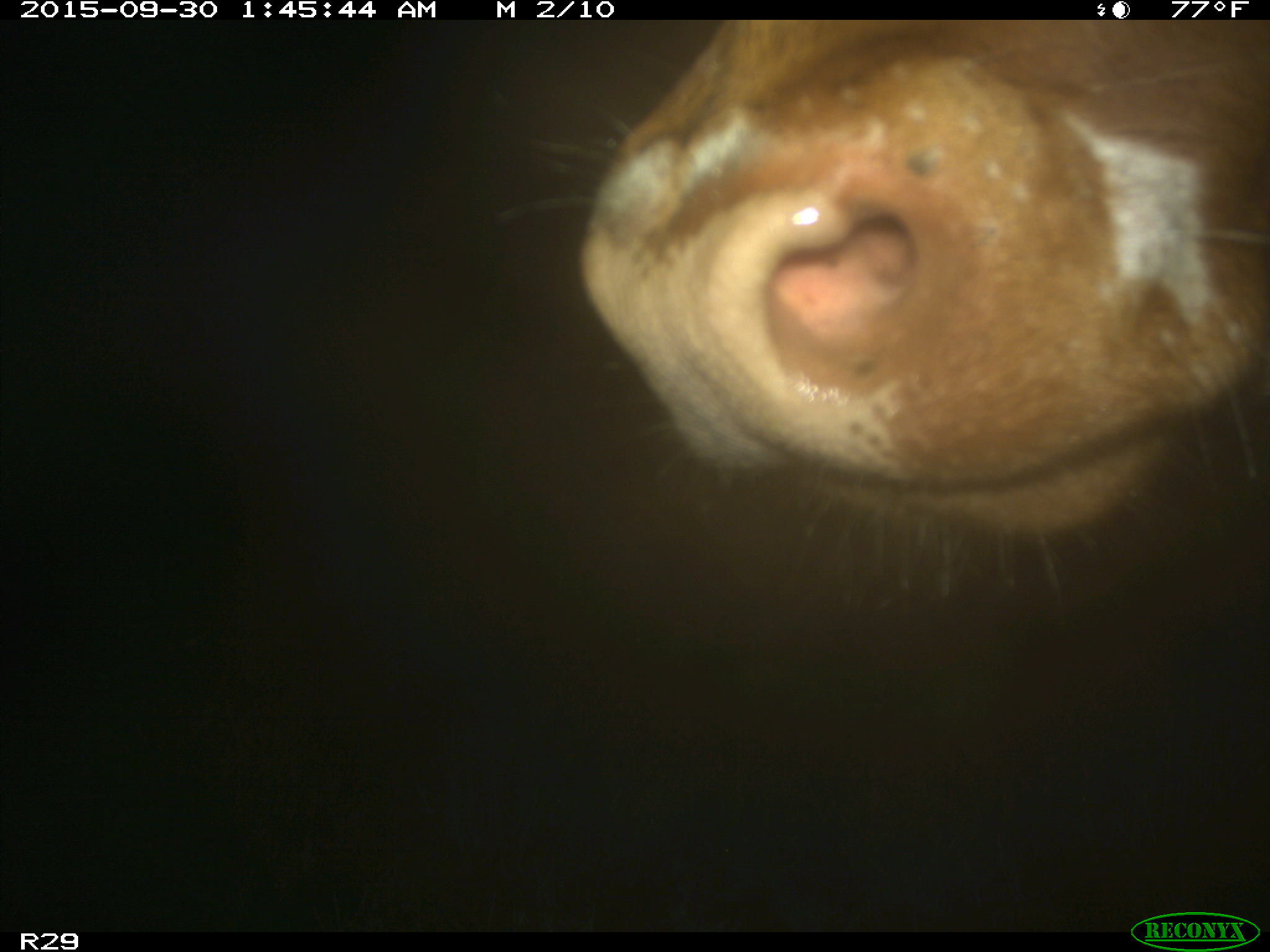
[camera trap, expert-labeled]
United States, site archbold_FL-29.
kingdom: Animalia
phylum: Chordata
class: Mammalia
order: Artiodactyla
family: Bovidae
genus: Bos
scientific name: Bos taurus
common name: domestic cow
Bos taurus (domestic cow).